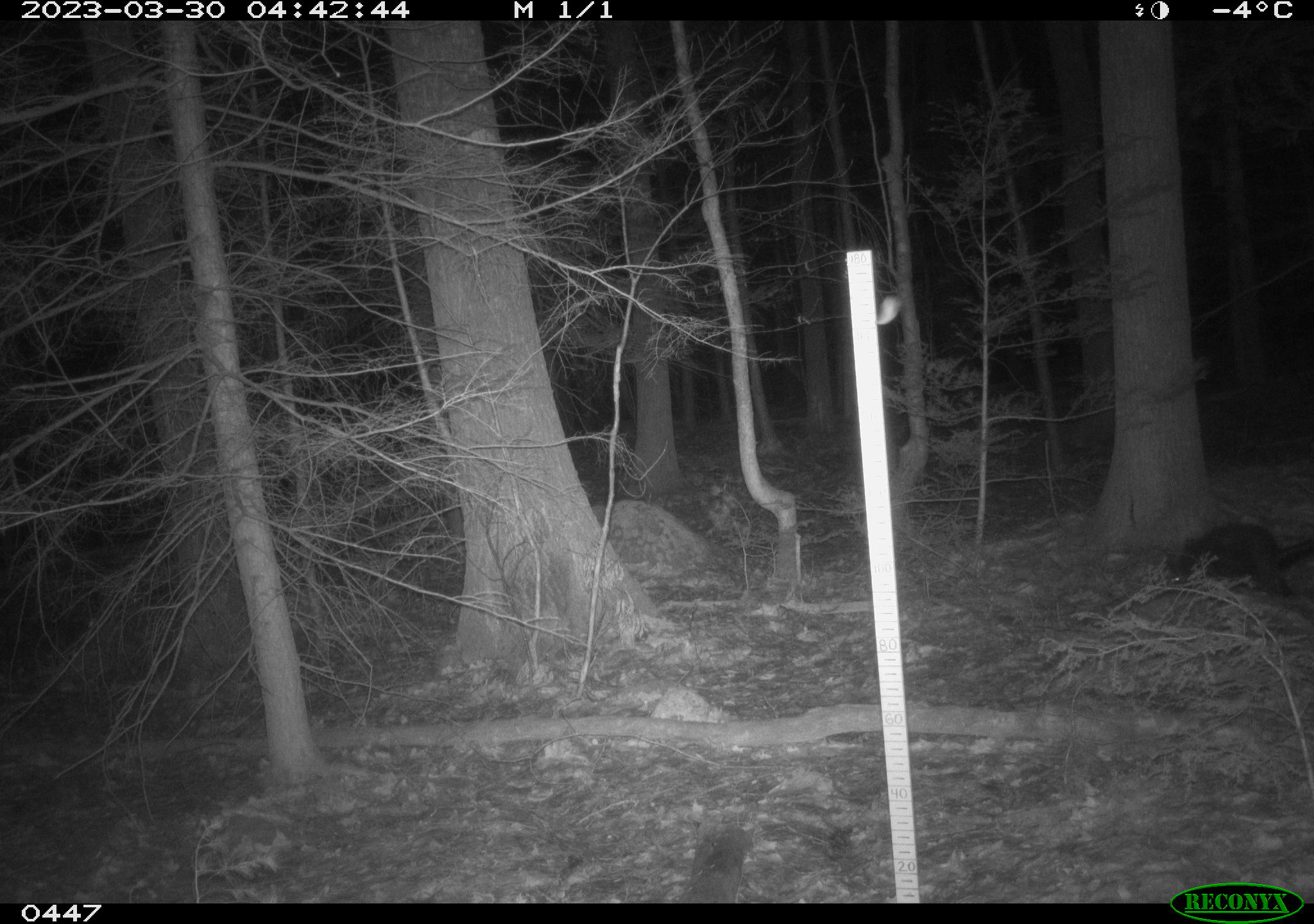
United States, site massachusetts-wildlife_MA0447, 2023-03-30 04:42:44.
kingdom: Animalia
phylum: Chordata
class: Mammalia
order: Rodentia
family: Erethizontidae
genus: Erethizon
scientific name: Erethizon dorsatum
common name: porcupine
Porcupine (Erethizon dorsatum).